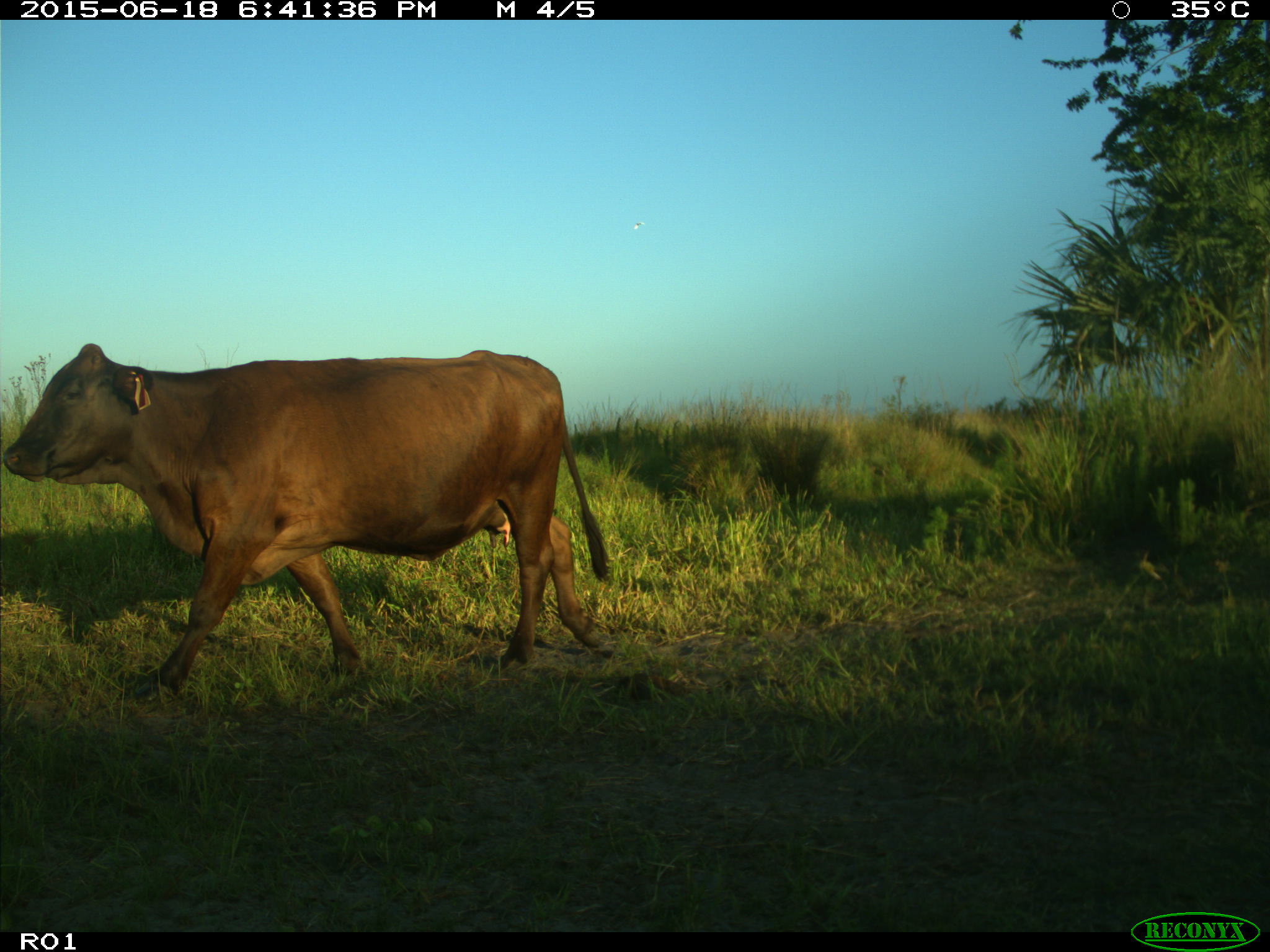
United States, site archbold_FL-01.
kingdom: Animalia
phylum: Chordata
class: Mammalia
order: Artiodactyla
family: Bovidae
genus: Bos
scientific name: Bos taurus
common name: domestic cow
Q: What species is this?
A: Bos taurus (domestic cow).